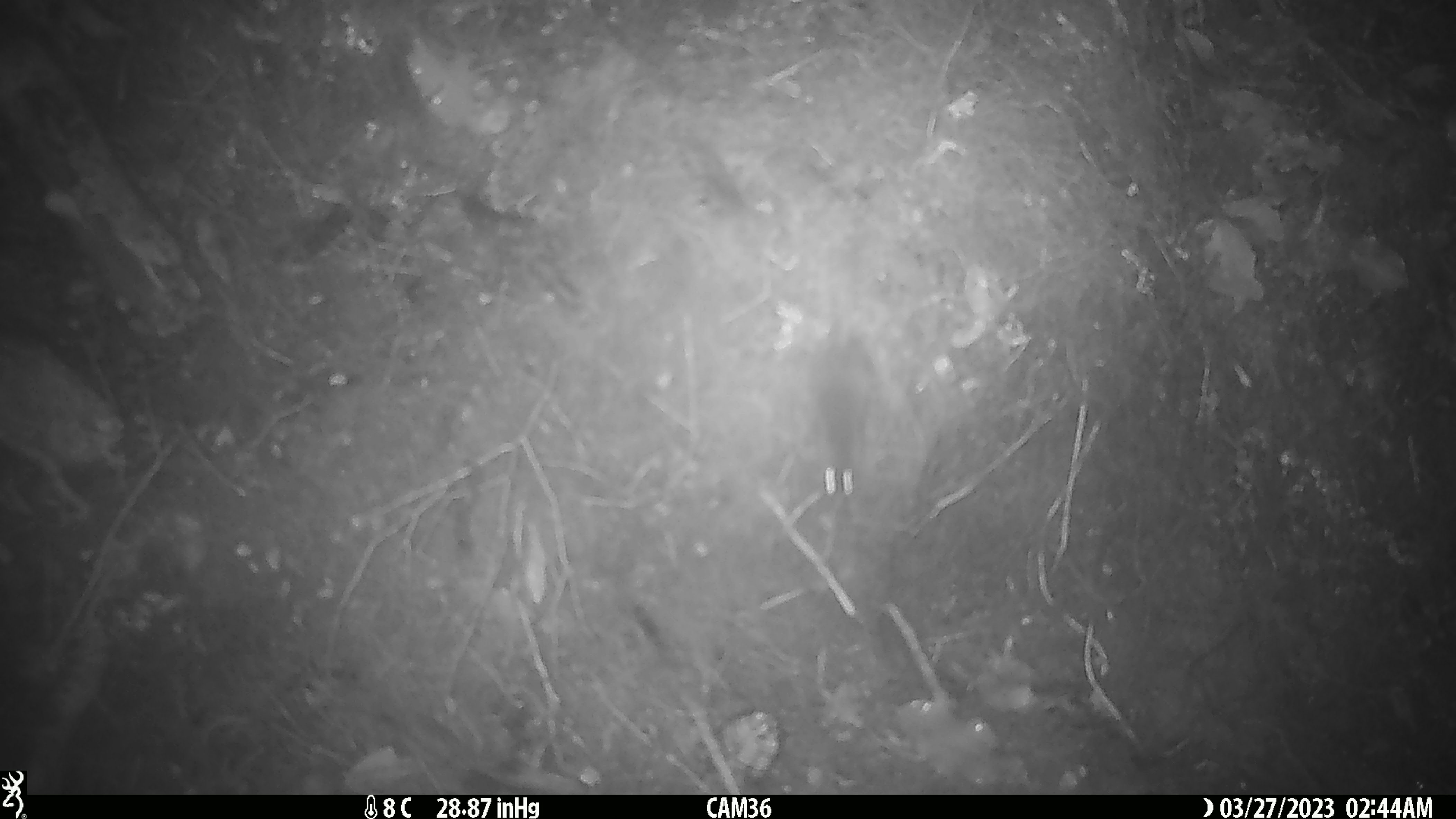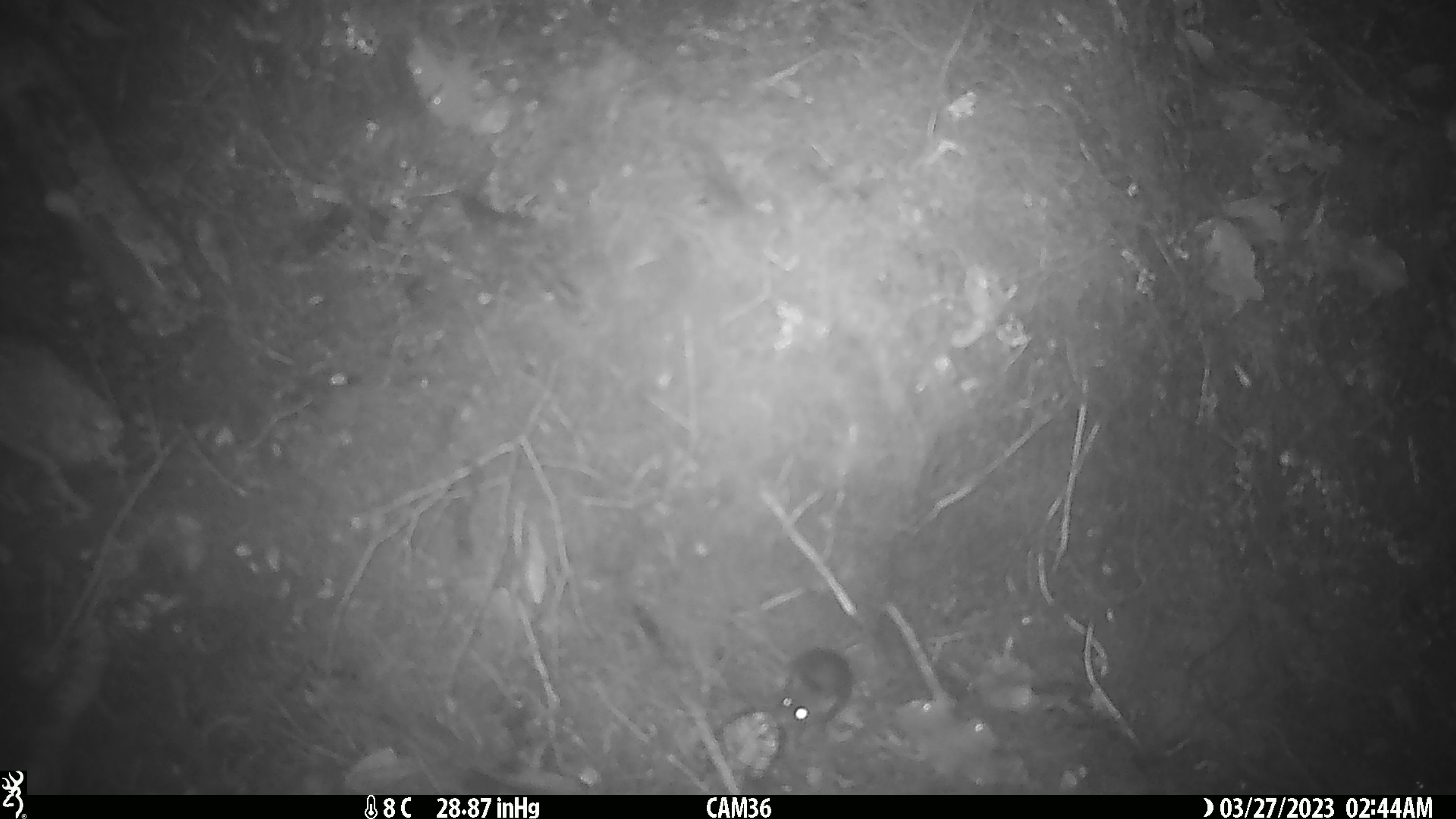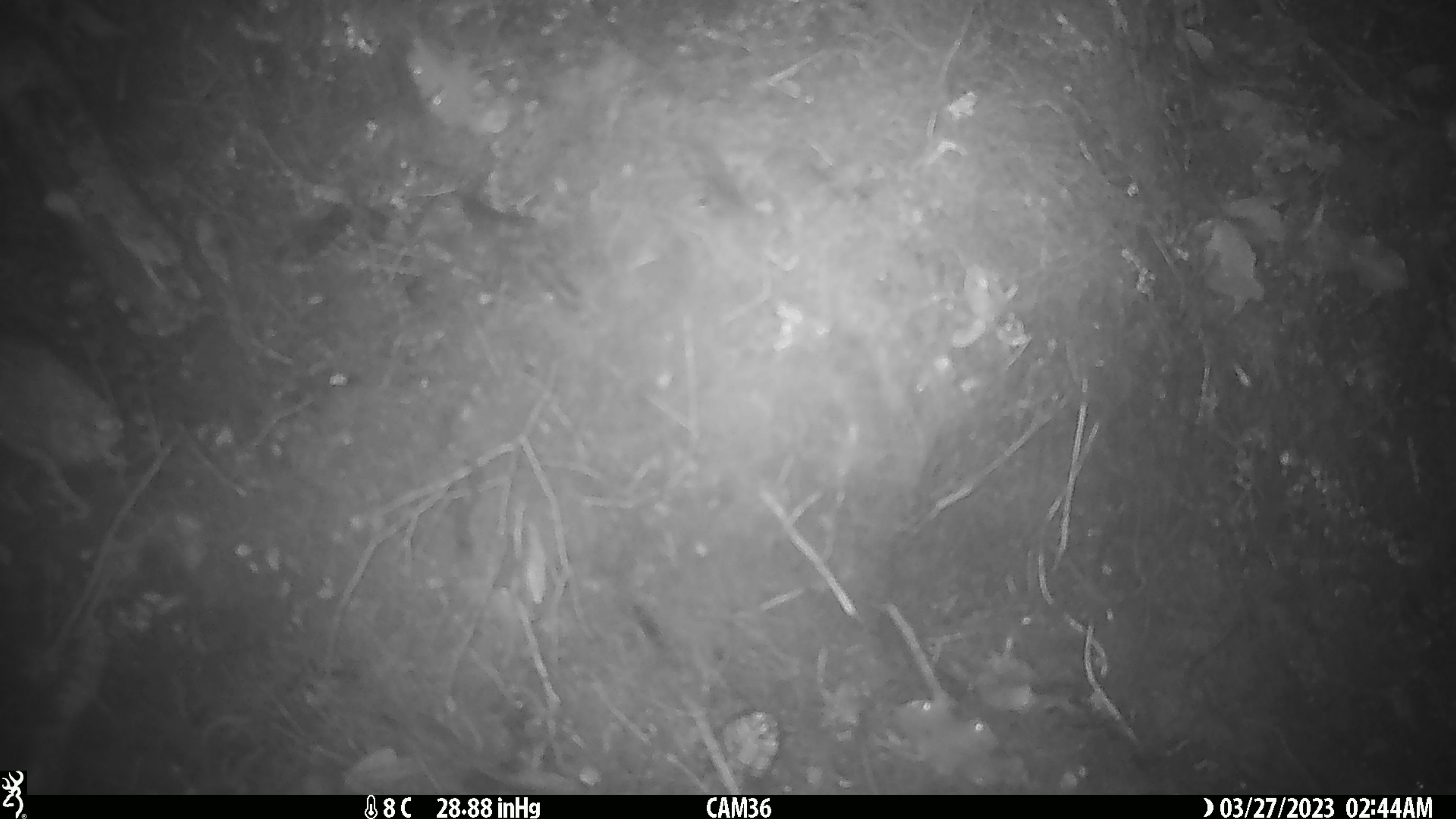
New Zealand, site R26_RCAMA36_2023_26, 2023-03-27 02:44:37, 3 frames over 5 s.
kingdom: Animalia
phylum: Chordata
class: Mammalia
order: Rodentia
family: Muridae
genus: Mus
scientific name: Mus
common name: mouse